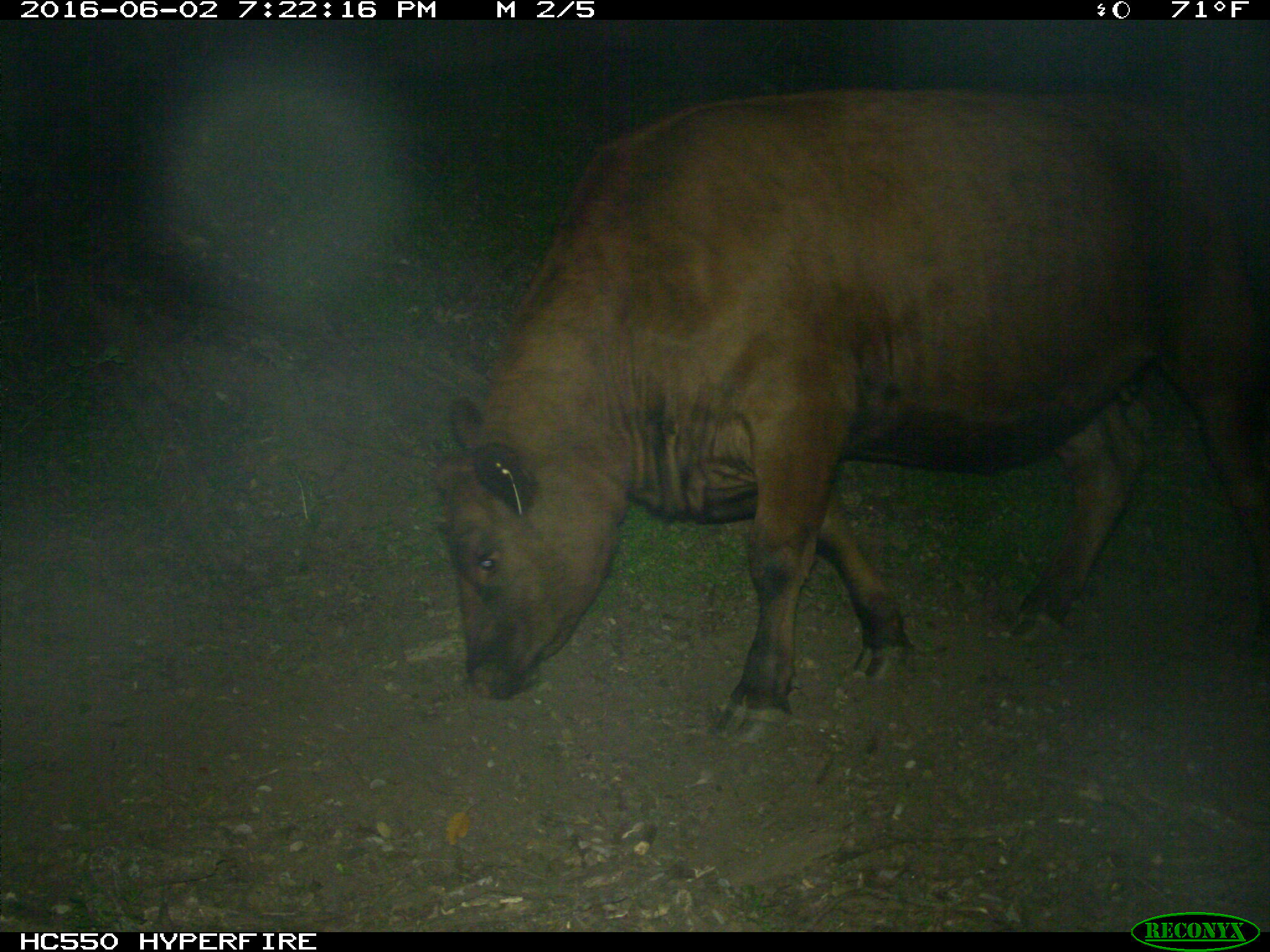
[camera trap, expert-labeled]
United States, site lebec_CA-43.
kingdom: Animalia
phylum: Chordata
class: Mammalia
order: Artiodactyla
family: Bovidae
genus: Bos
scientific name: Bos taurus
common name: domestic cow